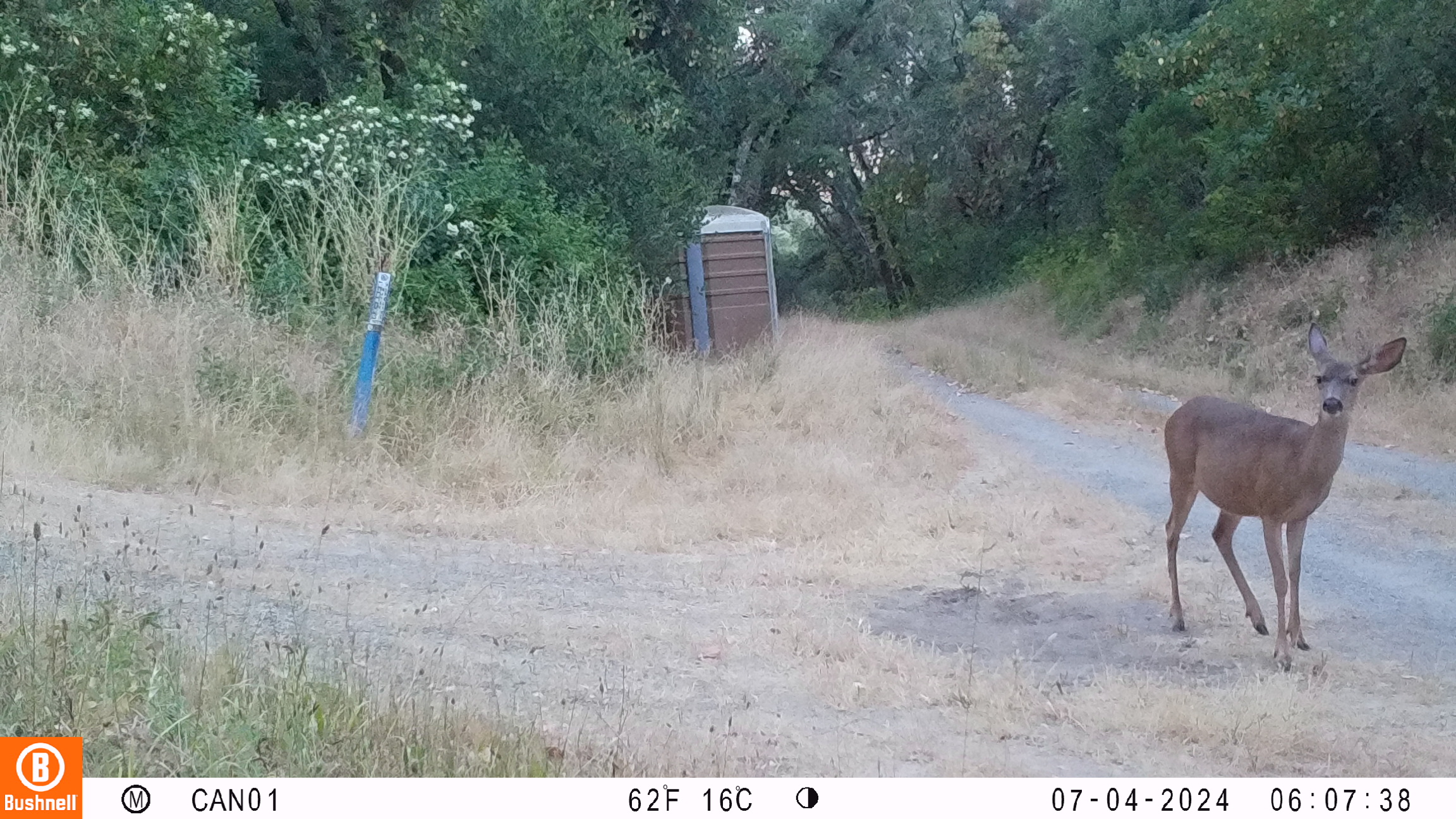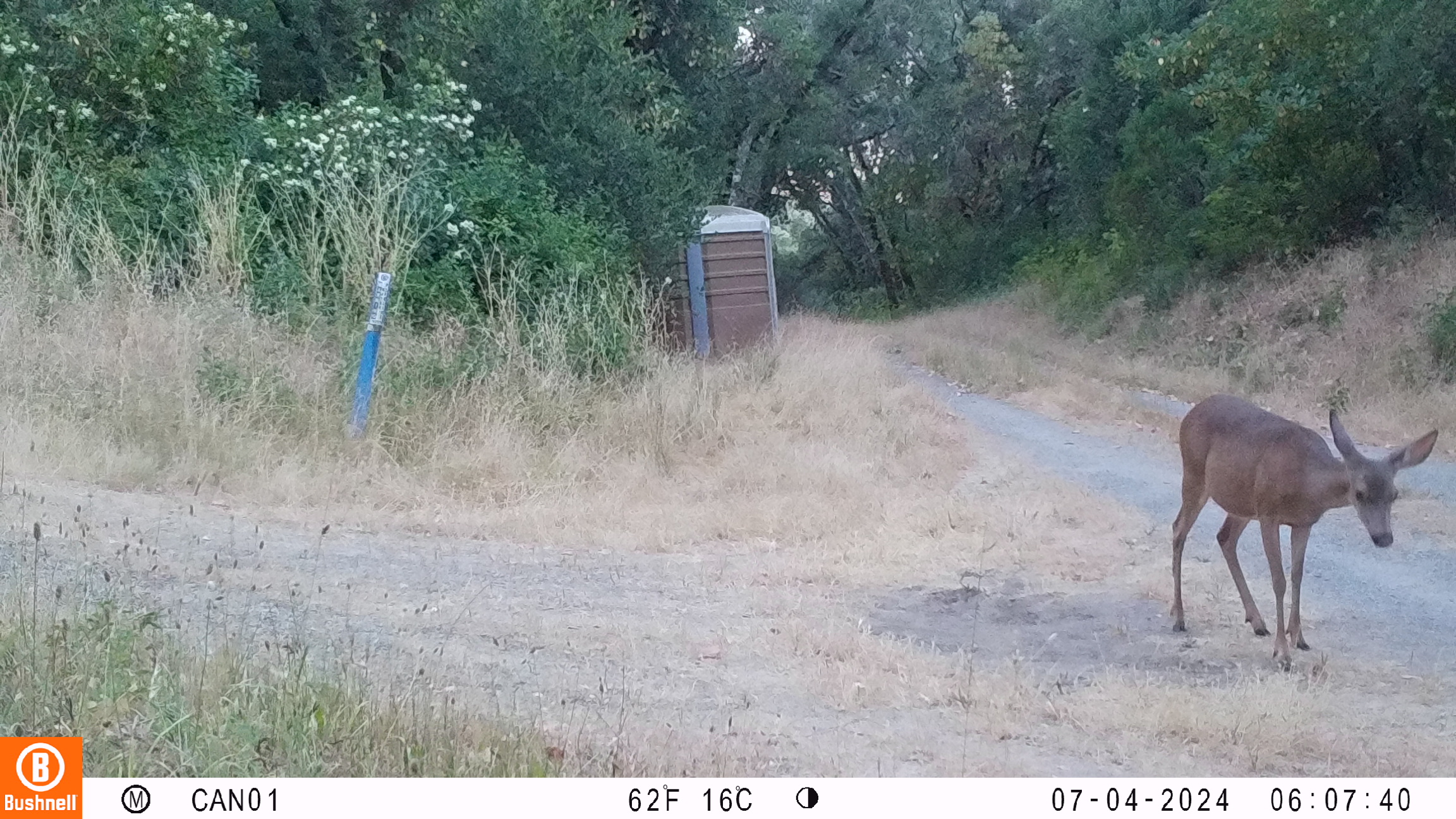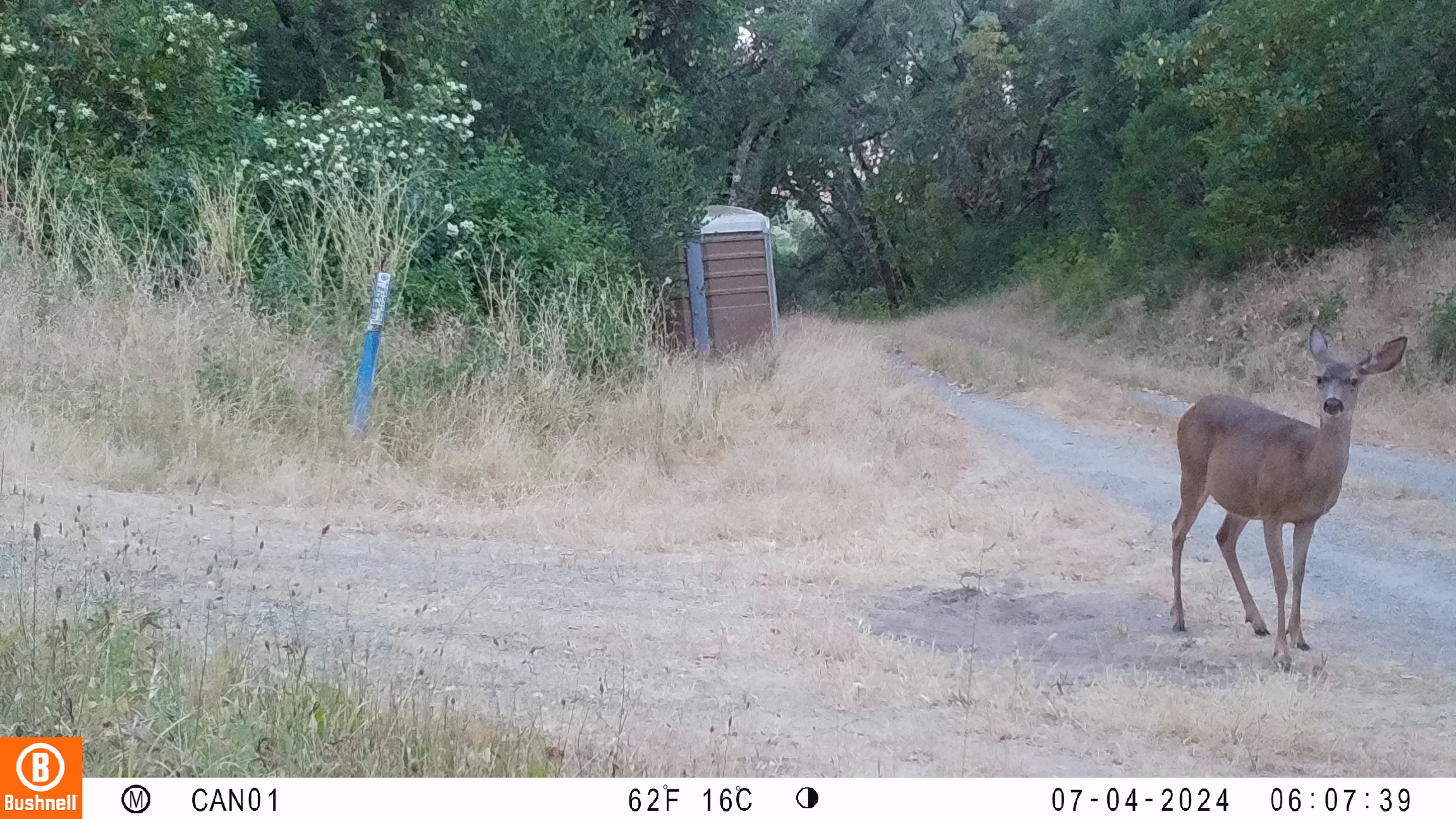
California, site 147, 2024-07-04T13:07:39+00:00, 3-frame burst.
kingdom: Animalia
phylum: Chordata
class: Mammalia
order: Artiodactyla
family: Cervidae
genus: Odocoileus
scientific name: Odocoileus hemionus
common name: mule deer